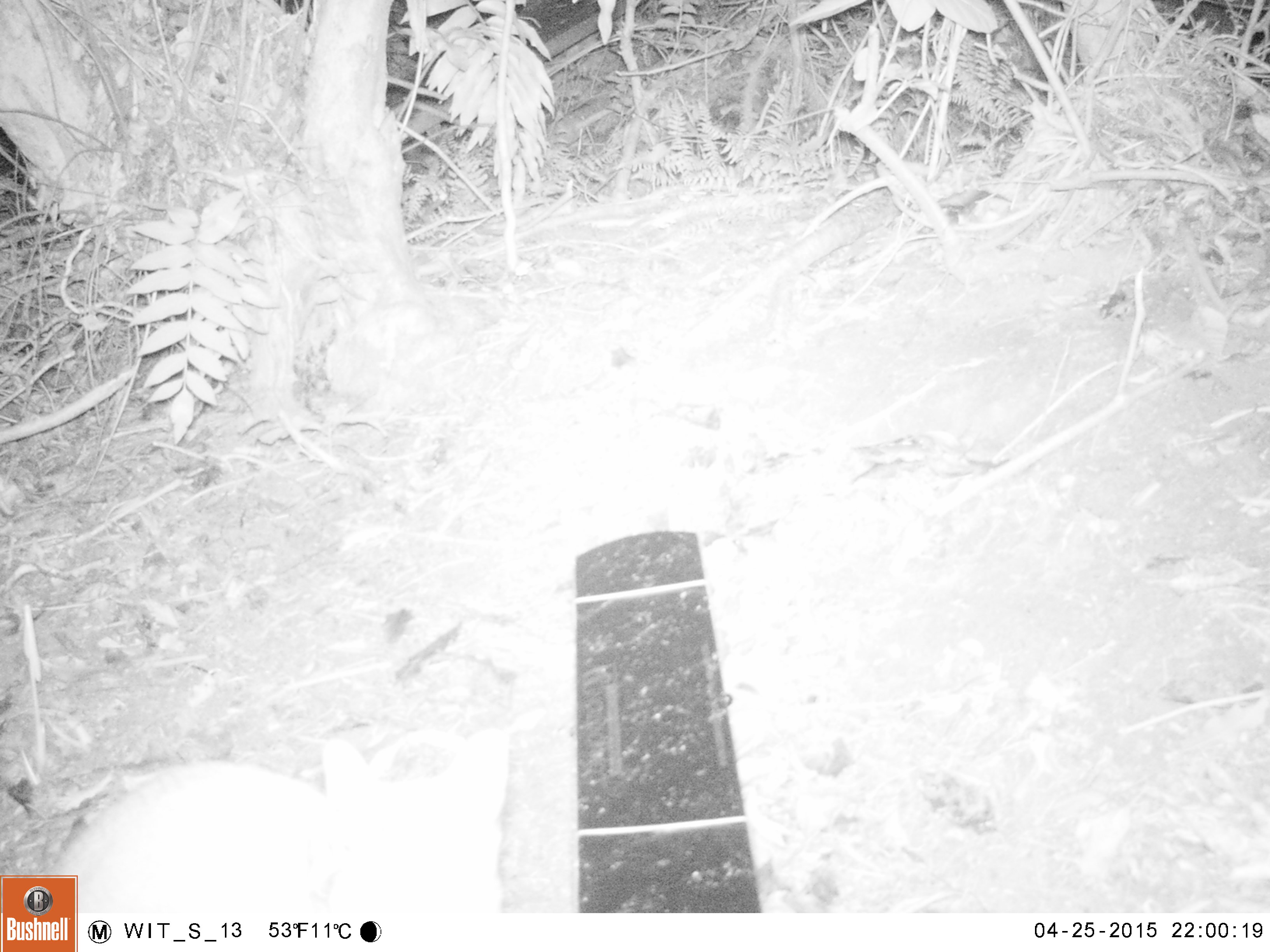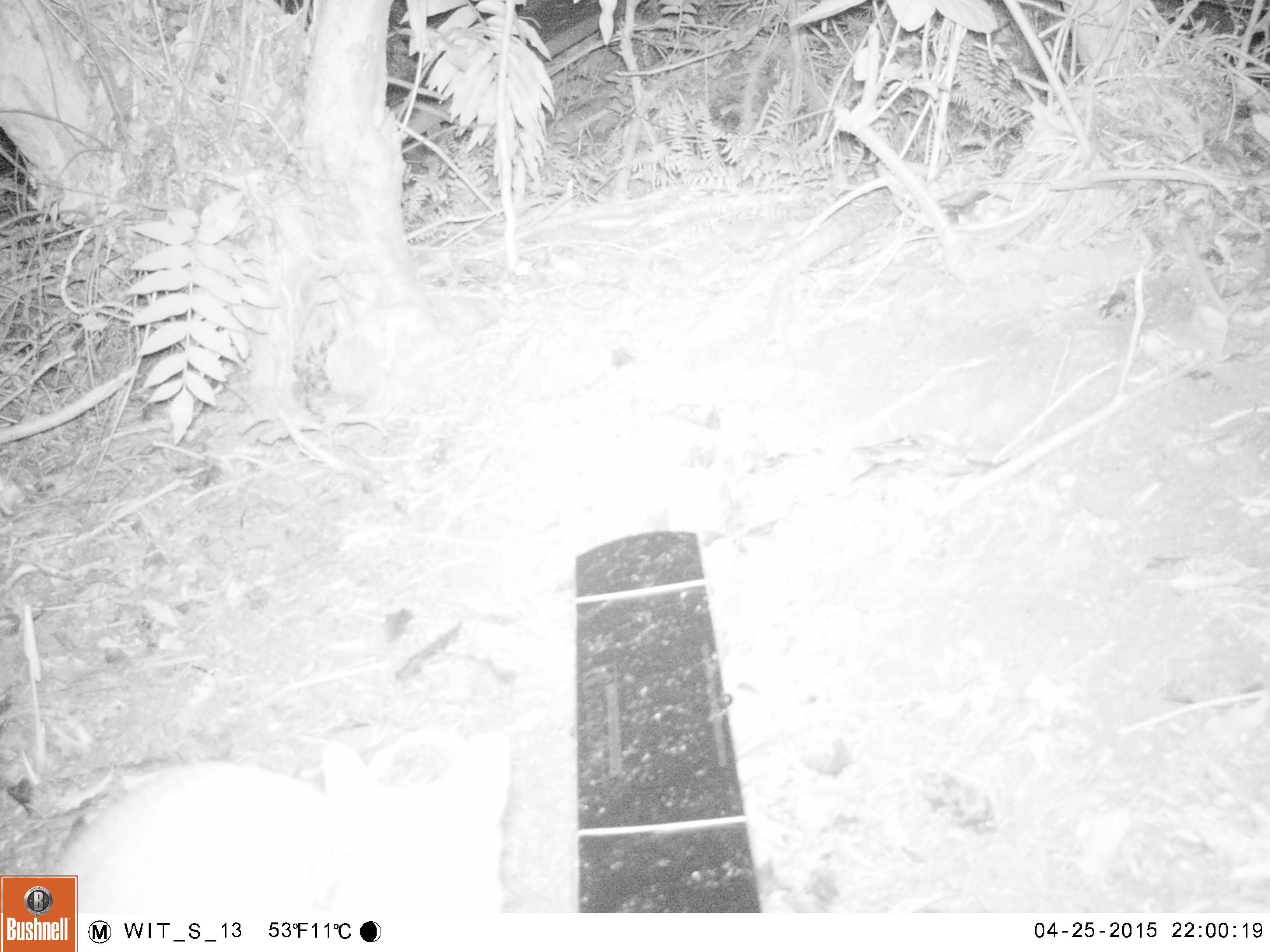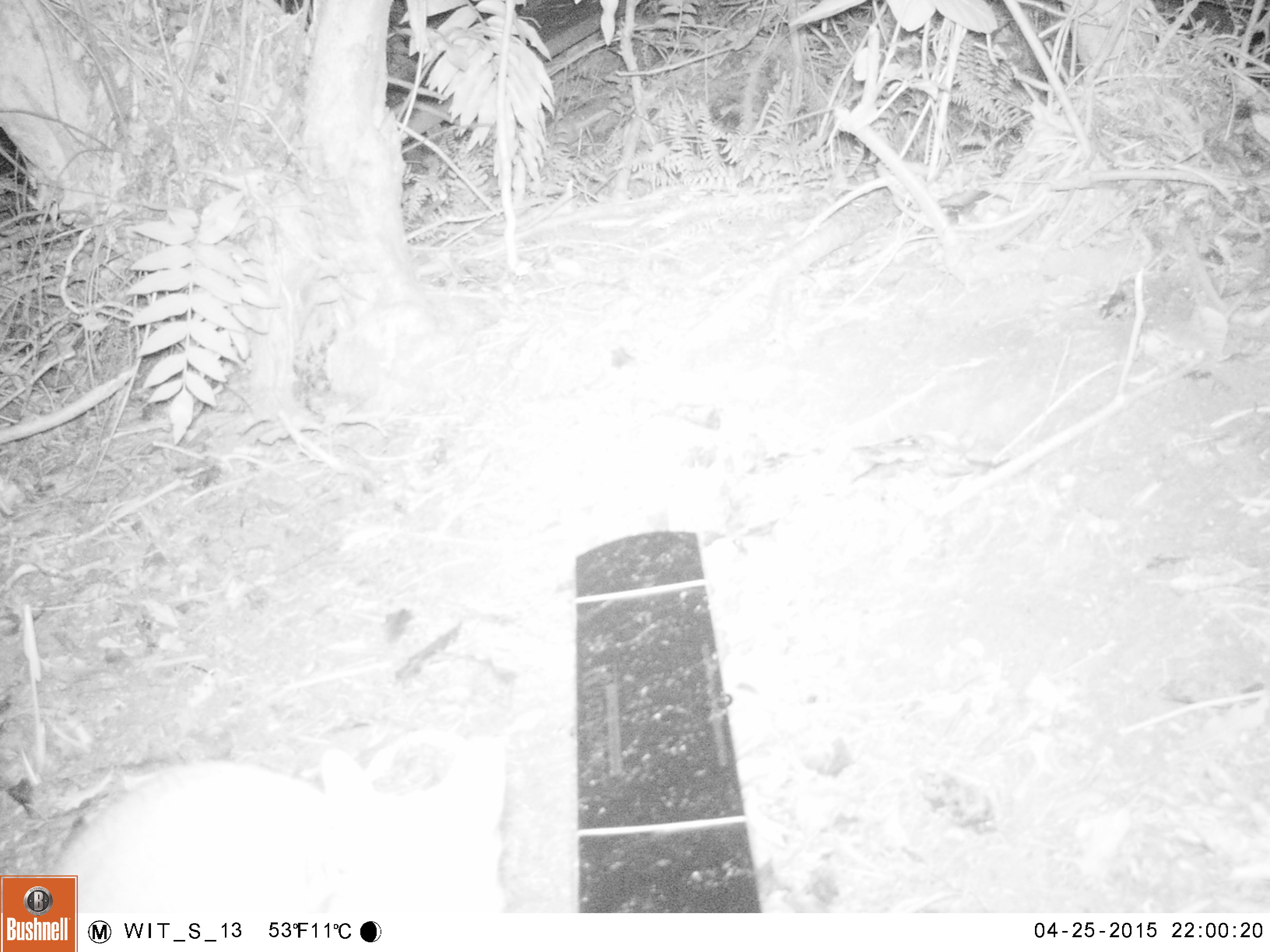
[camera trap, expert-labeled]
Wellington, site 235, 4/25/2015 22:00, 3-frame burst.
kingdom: Animalia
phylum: Chordata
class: Mammalia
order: Carnivora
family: Felidae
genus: Felis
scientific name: Felis catus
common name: cat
Cat (Felis catus).